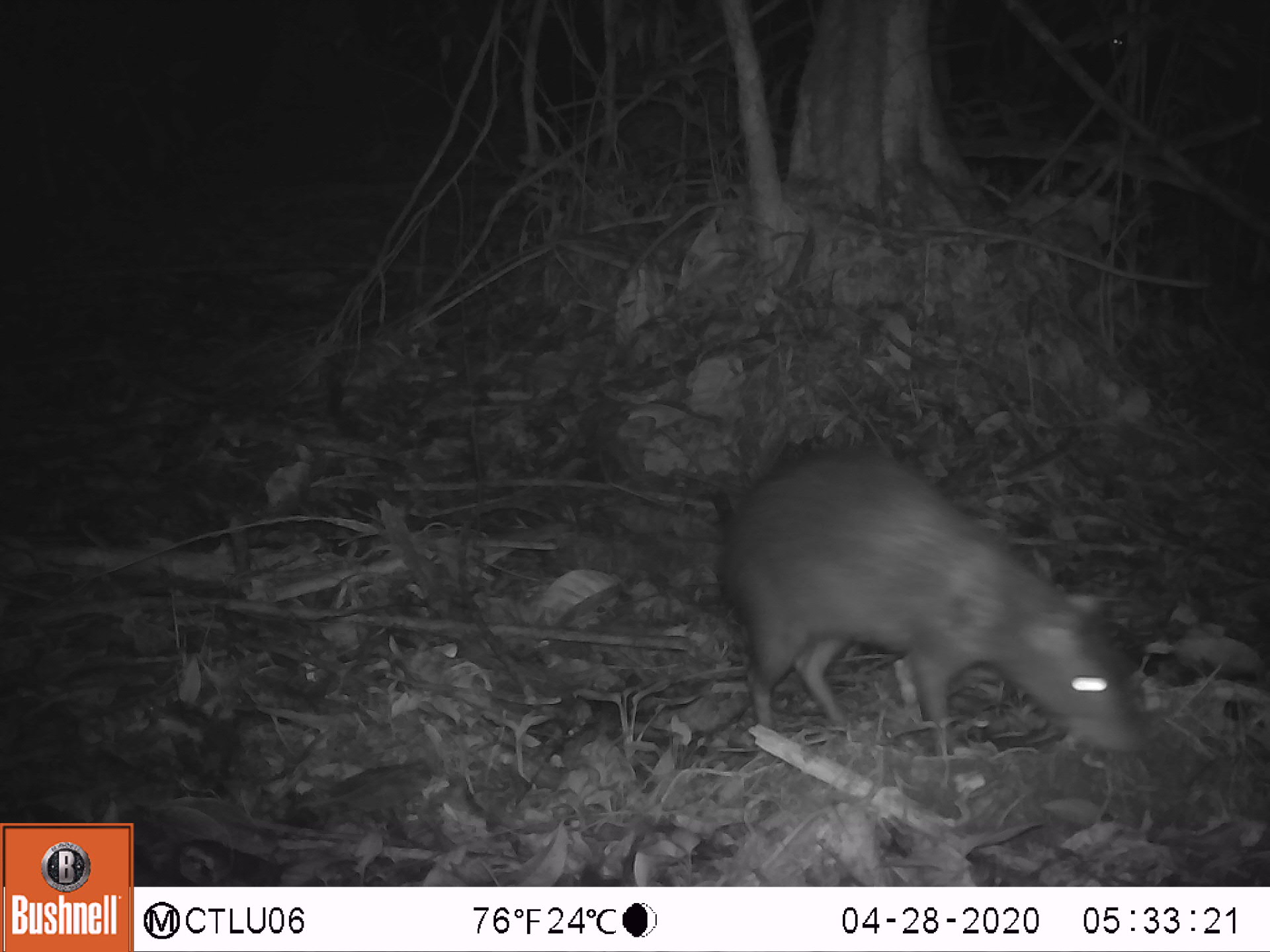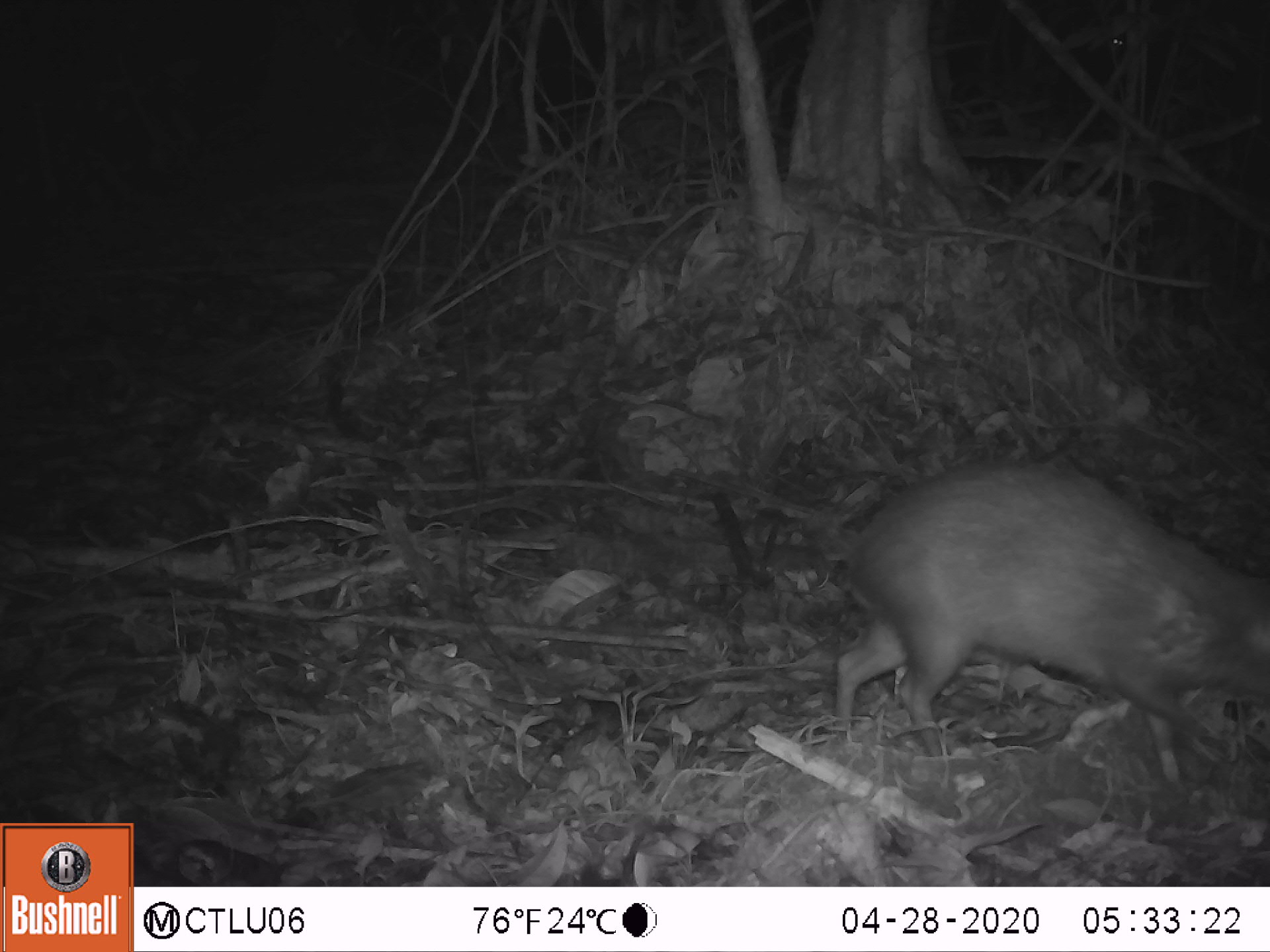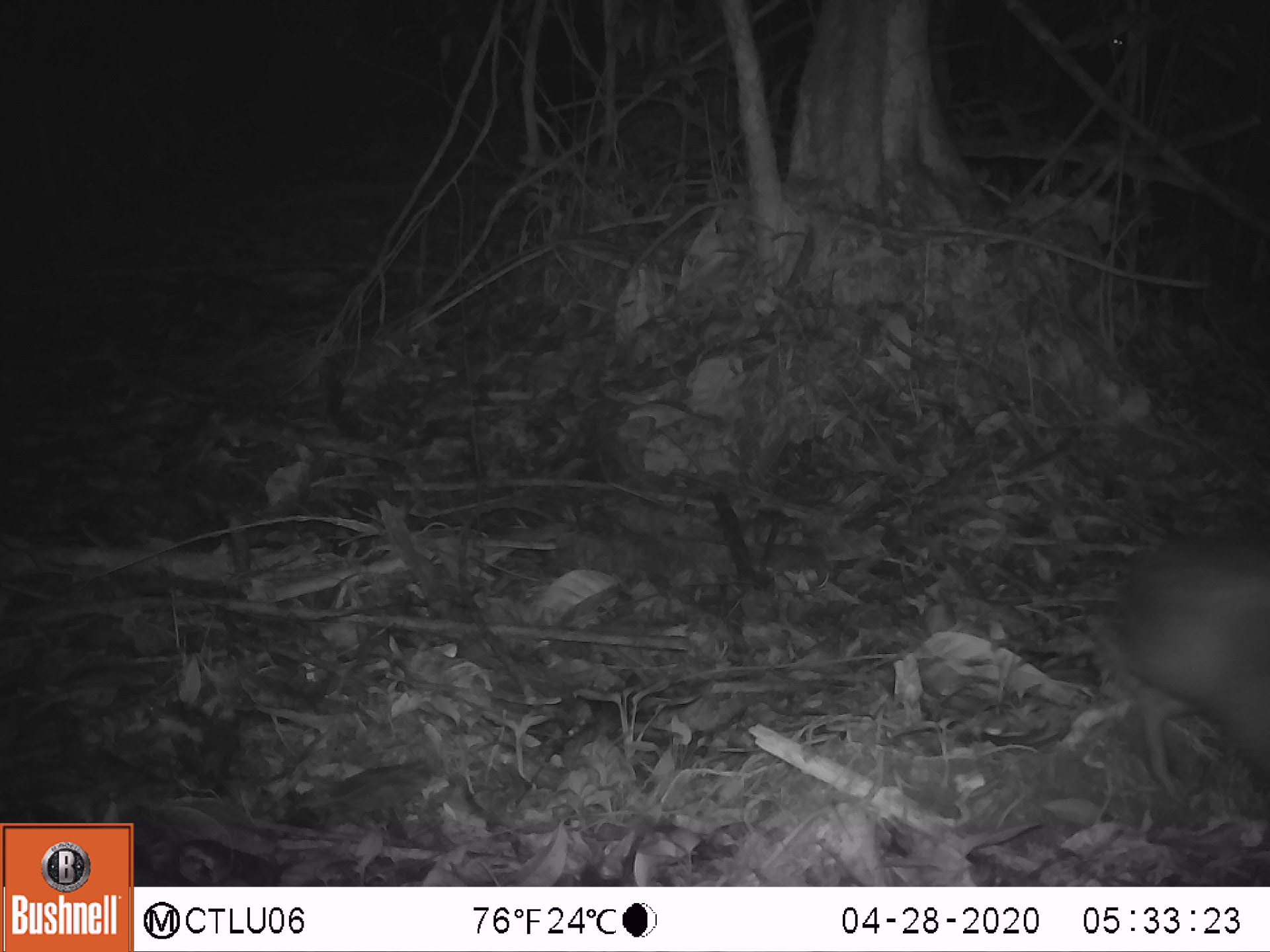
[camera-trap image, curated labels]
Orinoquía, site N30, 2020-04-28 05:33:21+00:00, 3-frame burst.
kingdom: Animalia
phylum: Chordata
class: Mammalia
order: Rodentia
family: Dasyproctidae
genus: Dasyprocta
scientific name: Dasyprocta fuliginosa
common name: black agouti